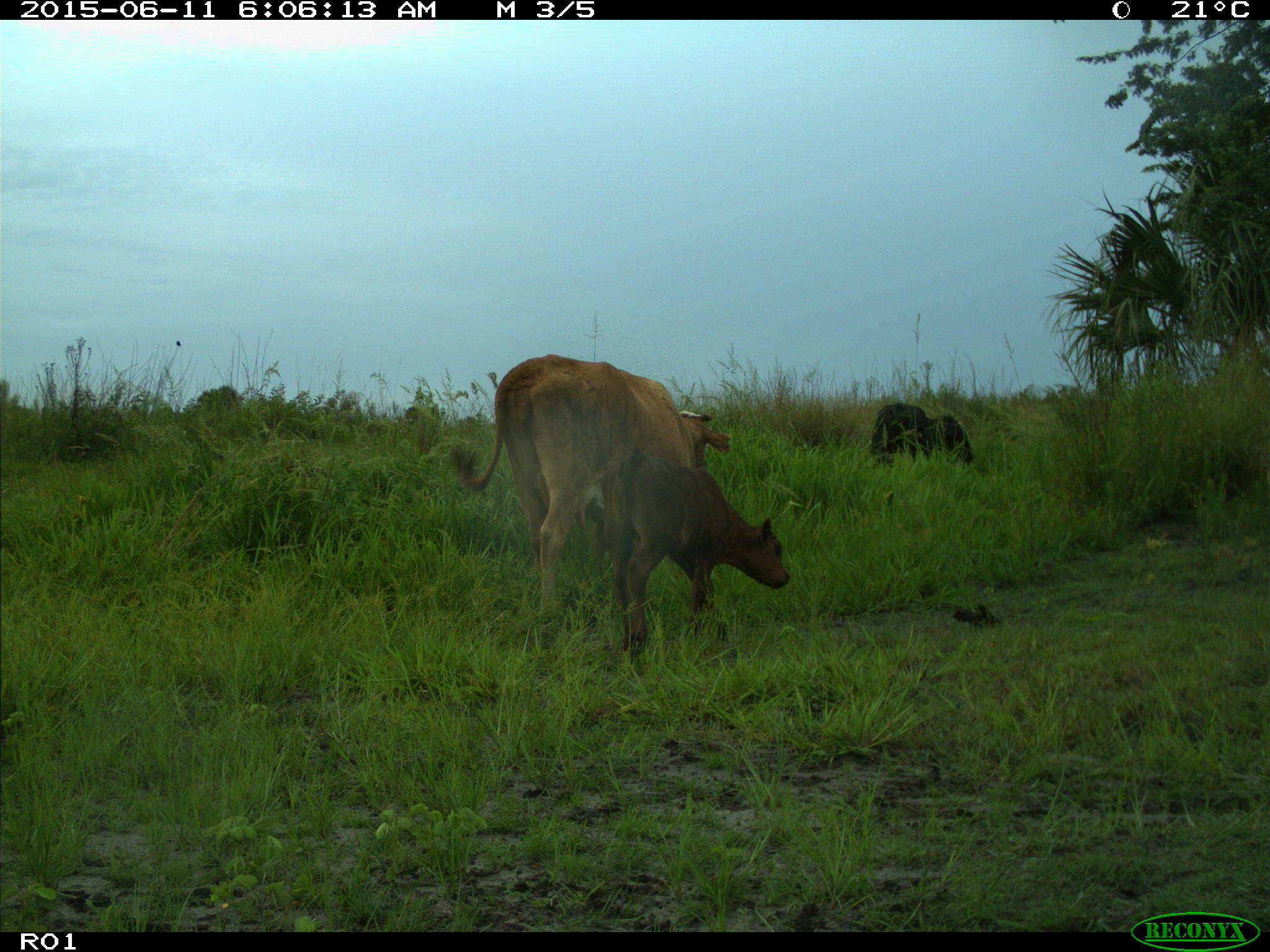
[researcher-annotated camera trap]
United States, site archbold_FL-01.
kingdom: Animalia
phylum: Chordata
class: Mammalia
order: Artiodactyla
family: Bovidae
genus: Bos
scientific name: Bos taurus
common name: domestic cow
Bos taurus (domestic cow).